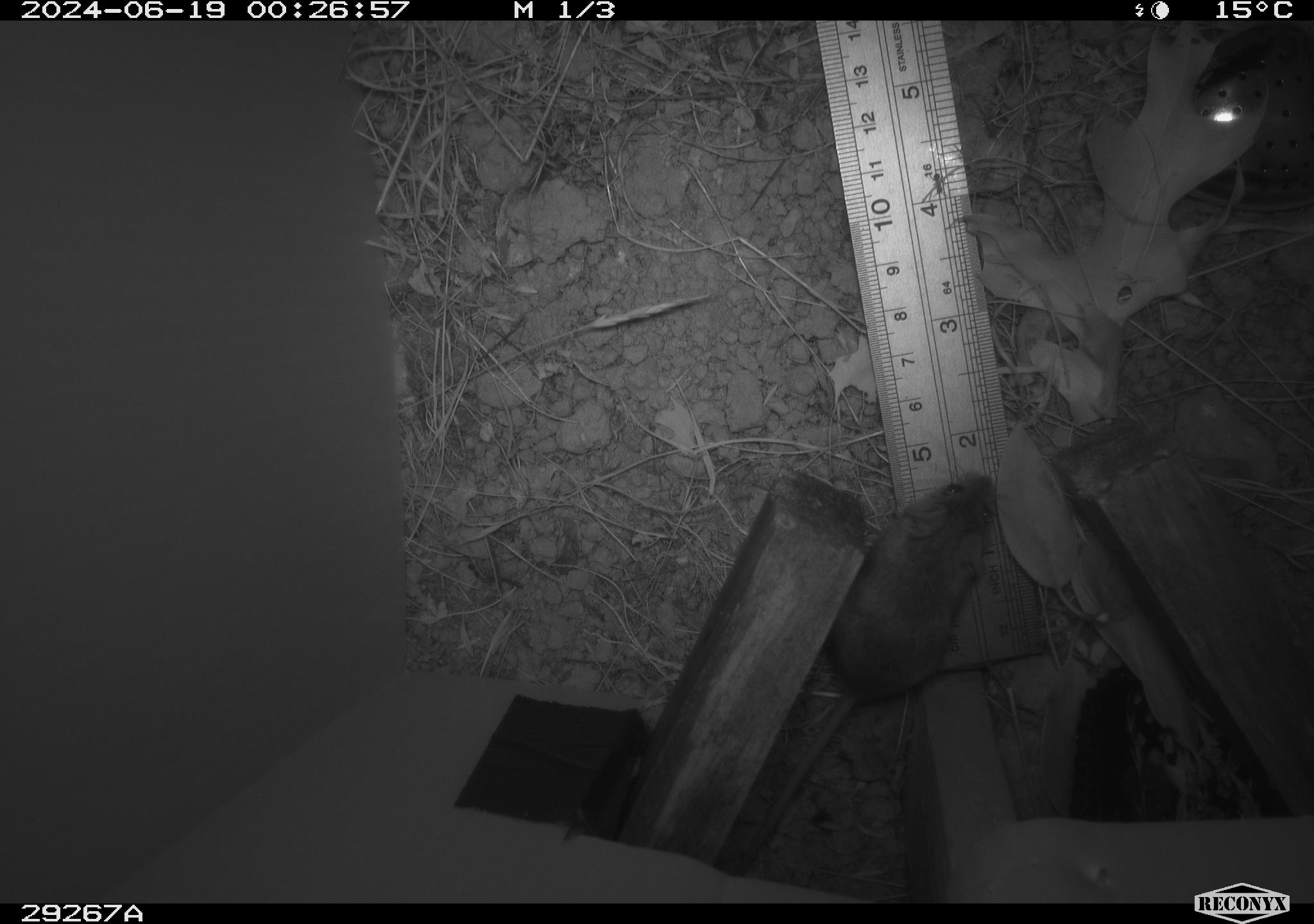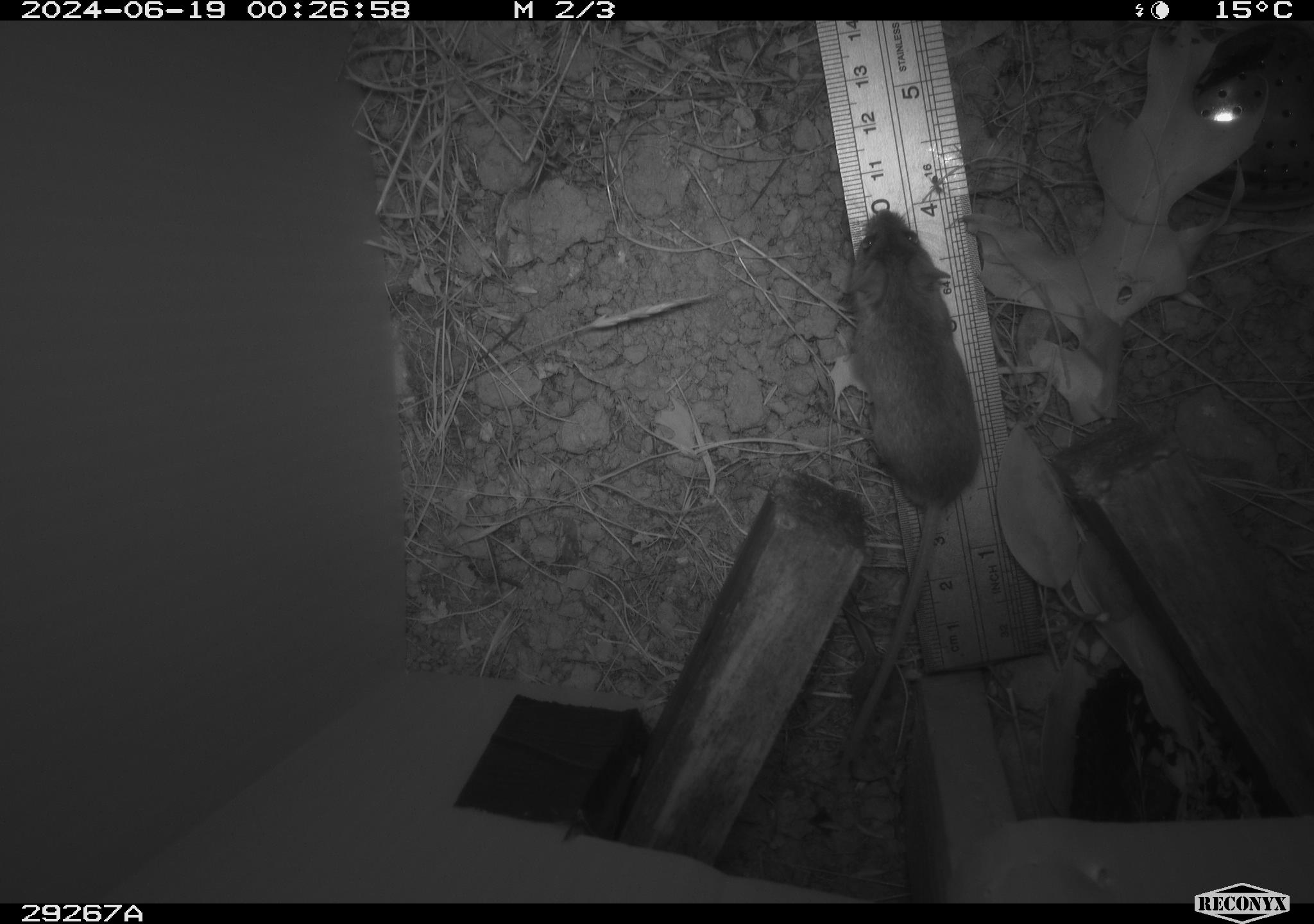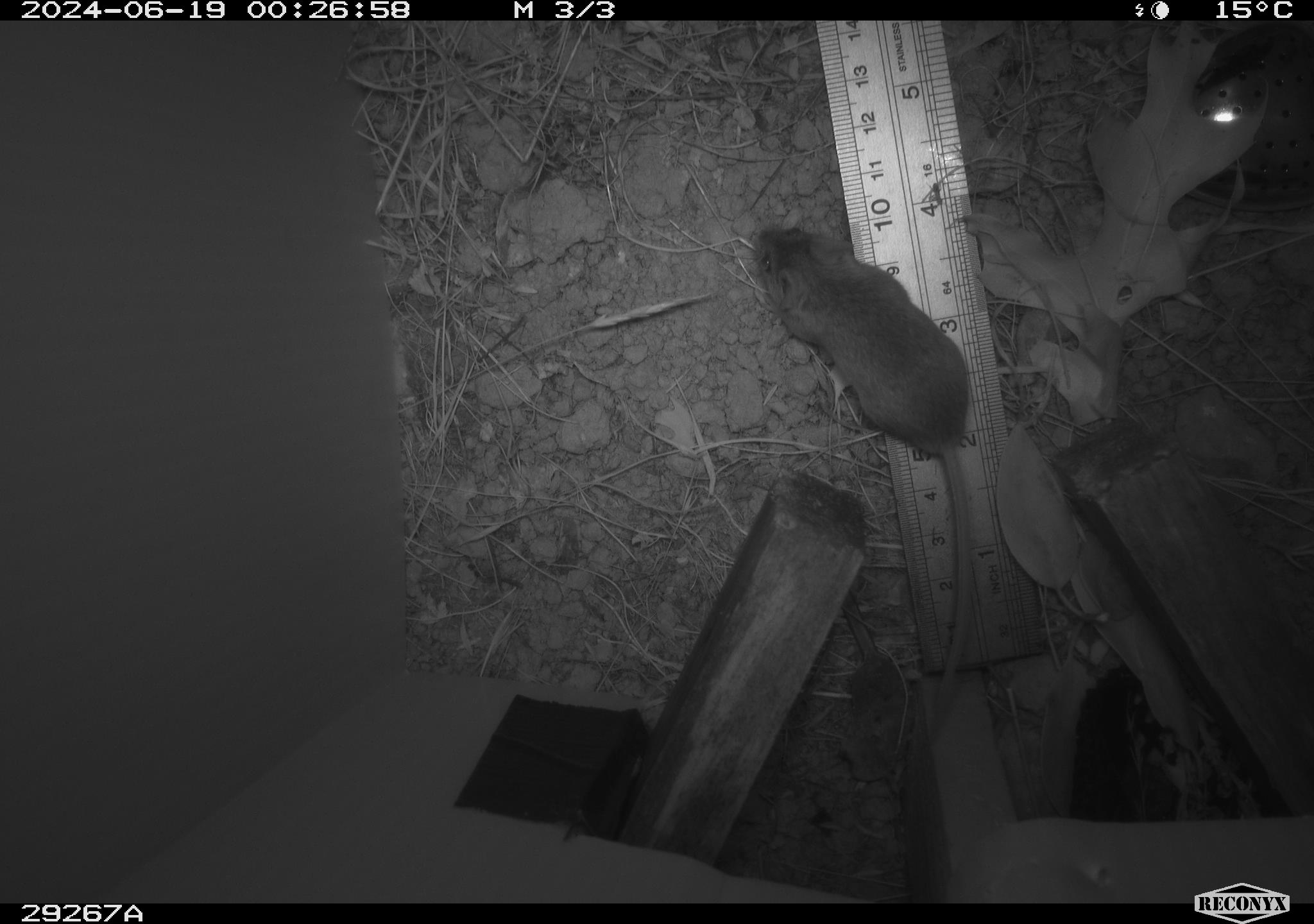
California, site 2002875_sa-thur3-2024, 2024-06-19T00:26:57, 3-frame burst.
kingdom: Animalia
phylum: Chordata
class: Mammalia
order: Rodentia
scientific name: Rodentia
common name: mouse species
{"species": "mouse species (Rodentia)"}